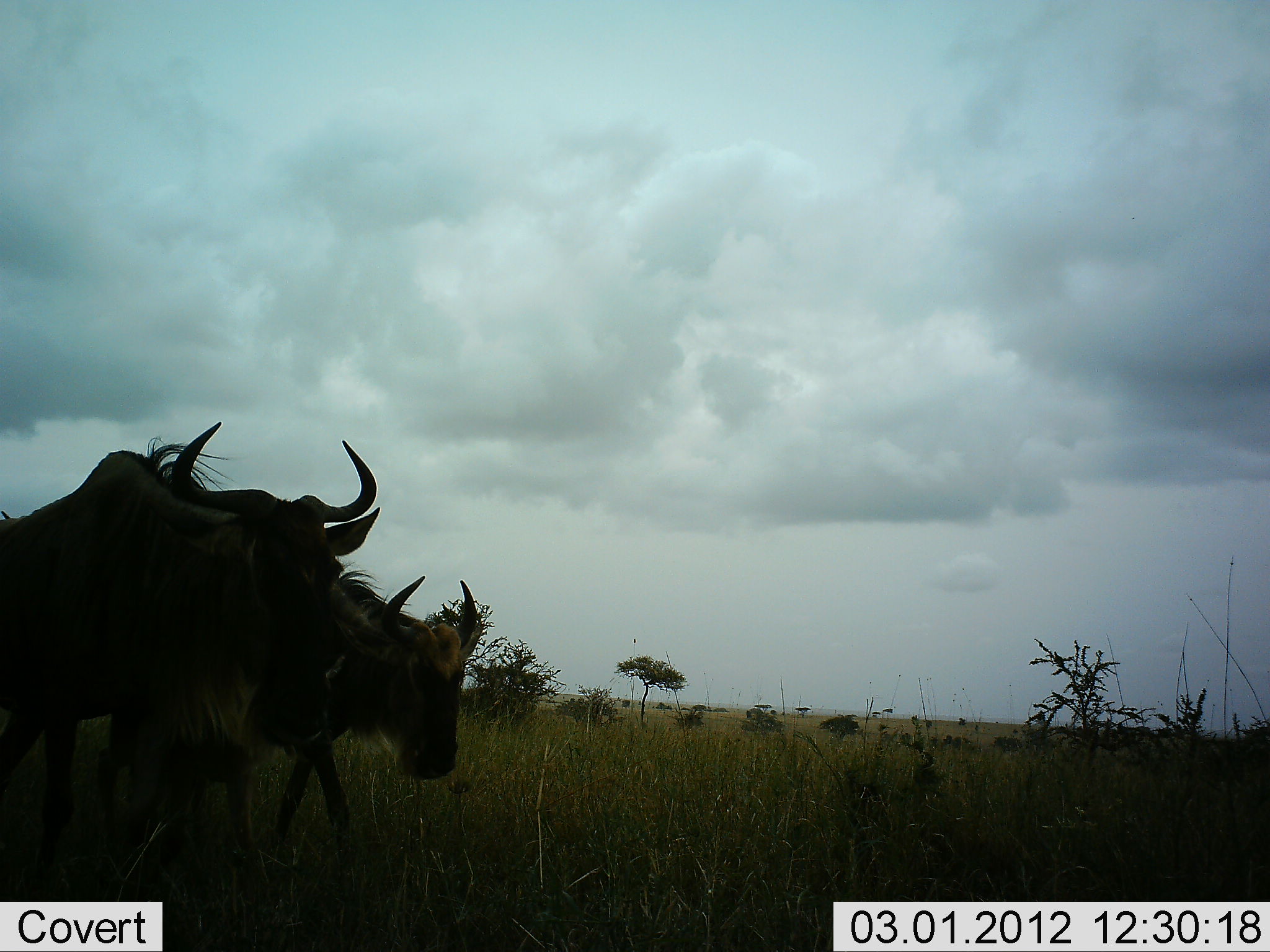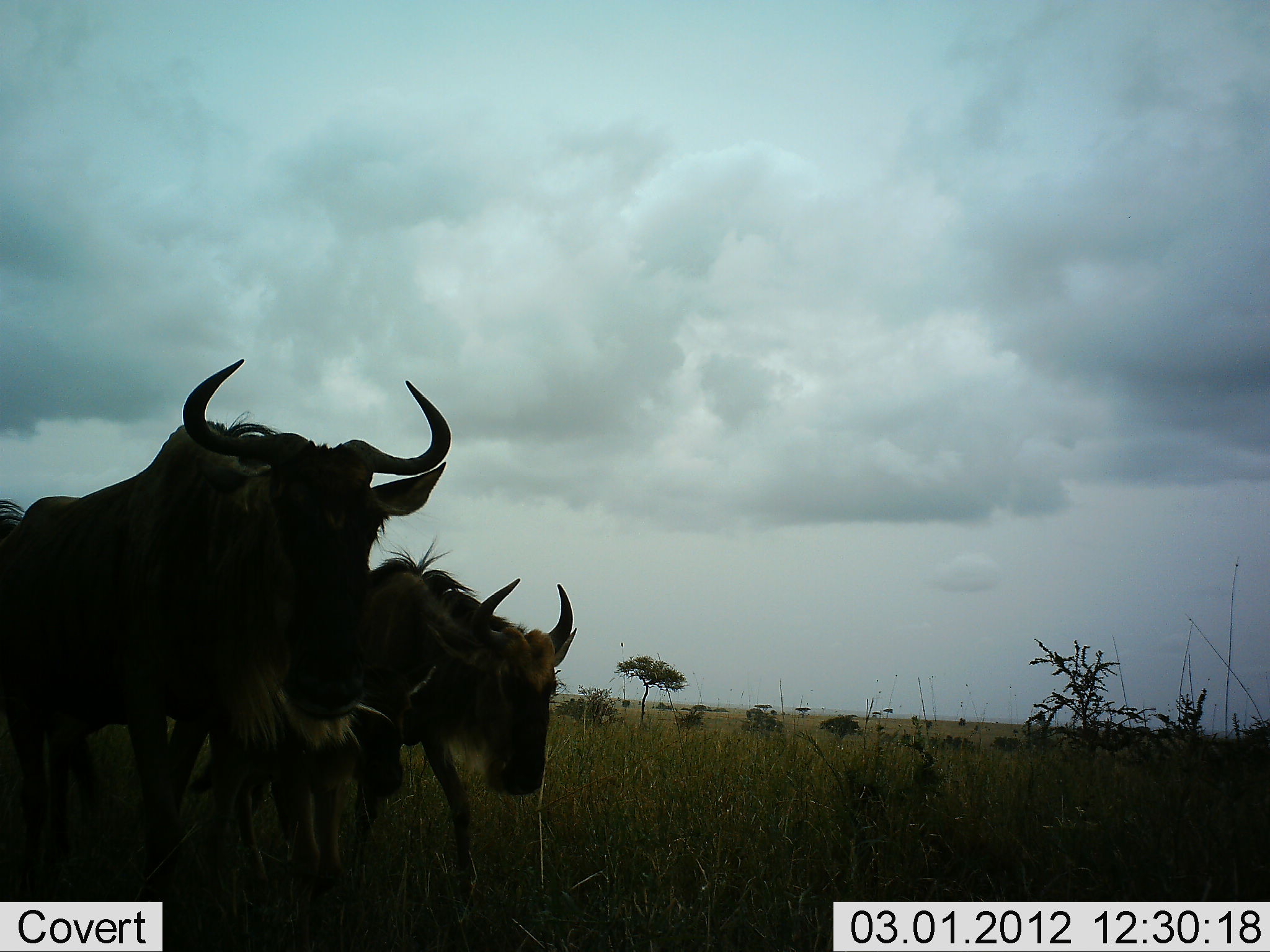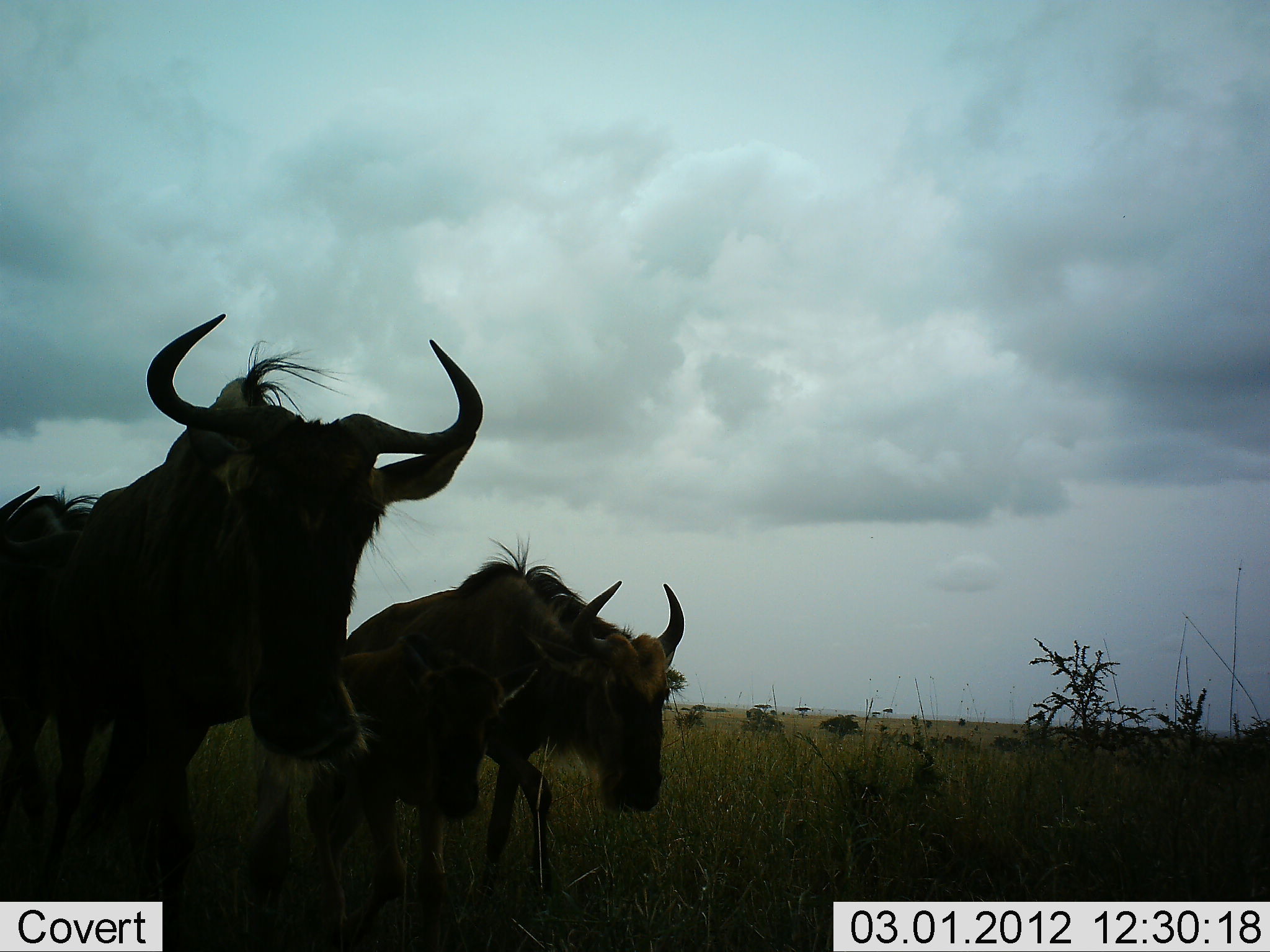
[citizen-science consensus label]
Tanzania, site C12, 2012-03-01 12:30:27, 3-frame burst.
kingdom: Animalia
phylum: Chordata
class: Mammalia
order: Artiodactyla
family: Bovidae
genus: Connochaetes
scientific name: Connochaetes taurinus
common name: blue wildebeest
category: wildebeest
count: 3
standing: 0%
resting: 0%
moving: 100%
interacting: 0%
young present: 50%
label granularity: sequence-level